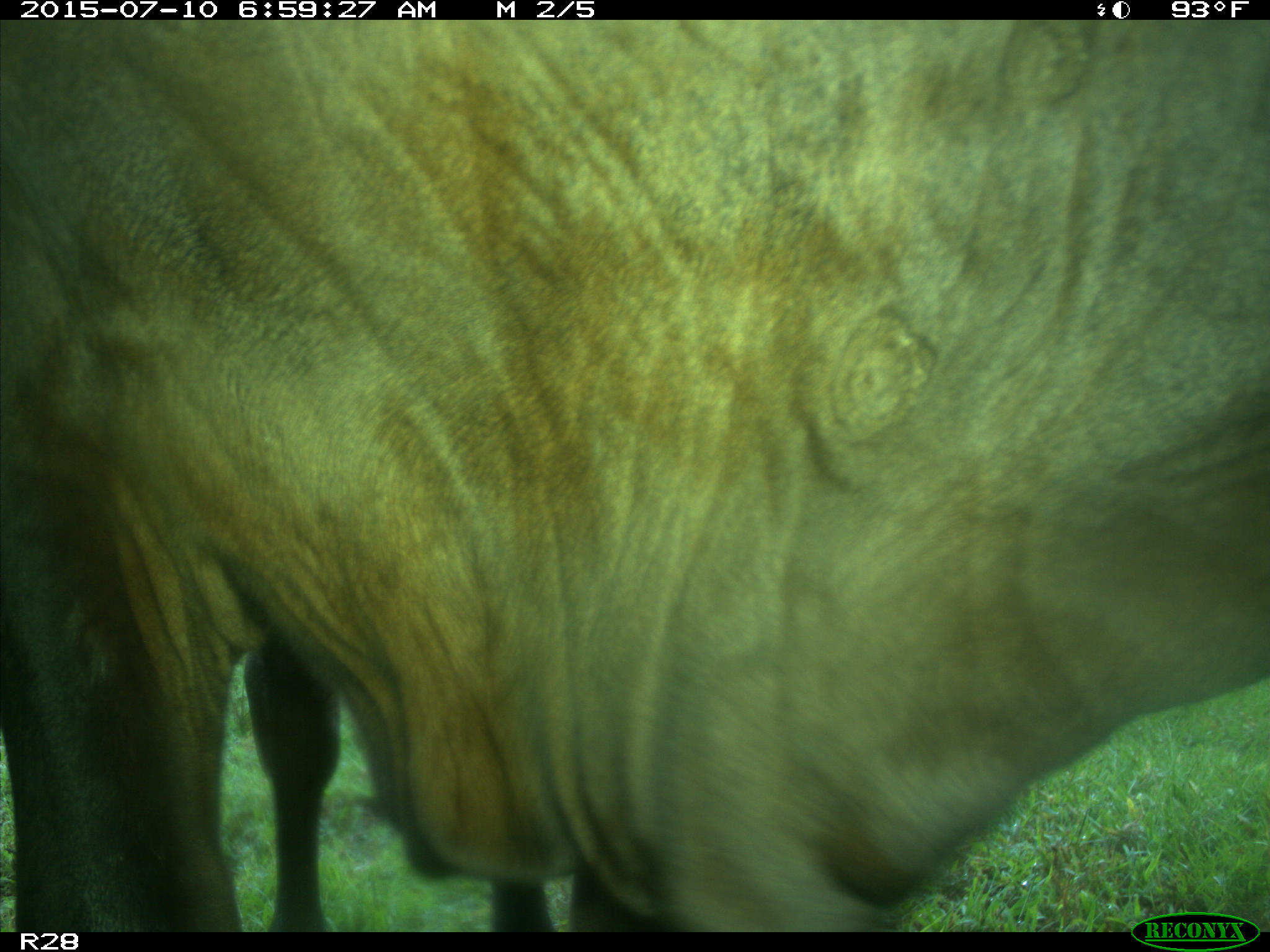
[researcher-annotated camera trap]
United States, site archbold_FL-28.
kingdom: Animalia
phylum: Chordata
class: Mammalia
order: Artiodactyla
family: Bovidae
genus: Bos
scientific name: Bos taurus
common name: domestic cow